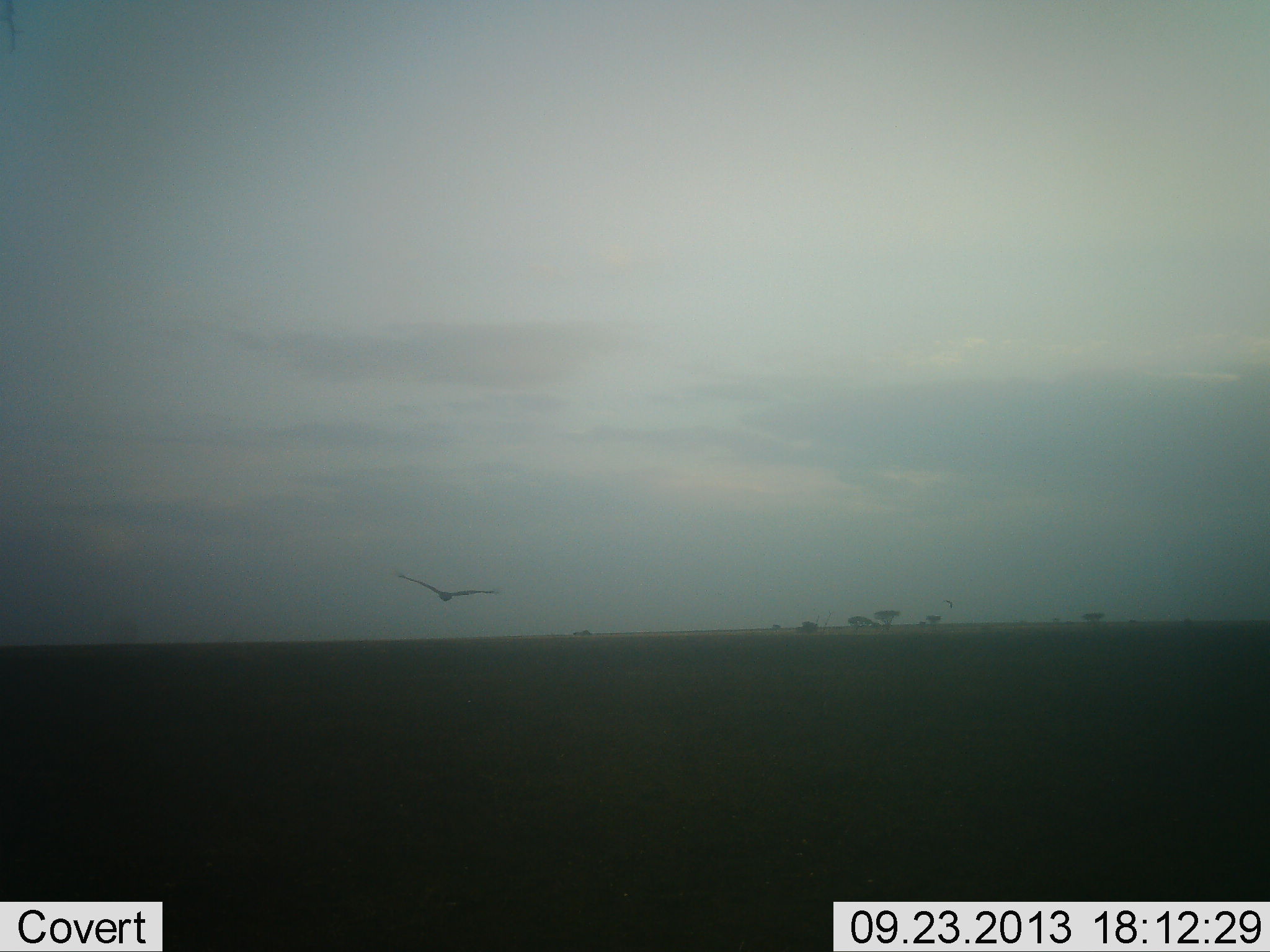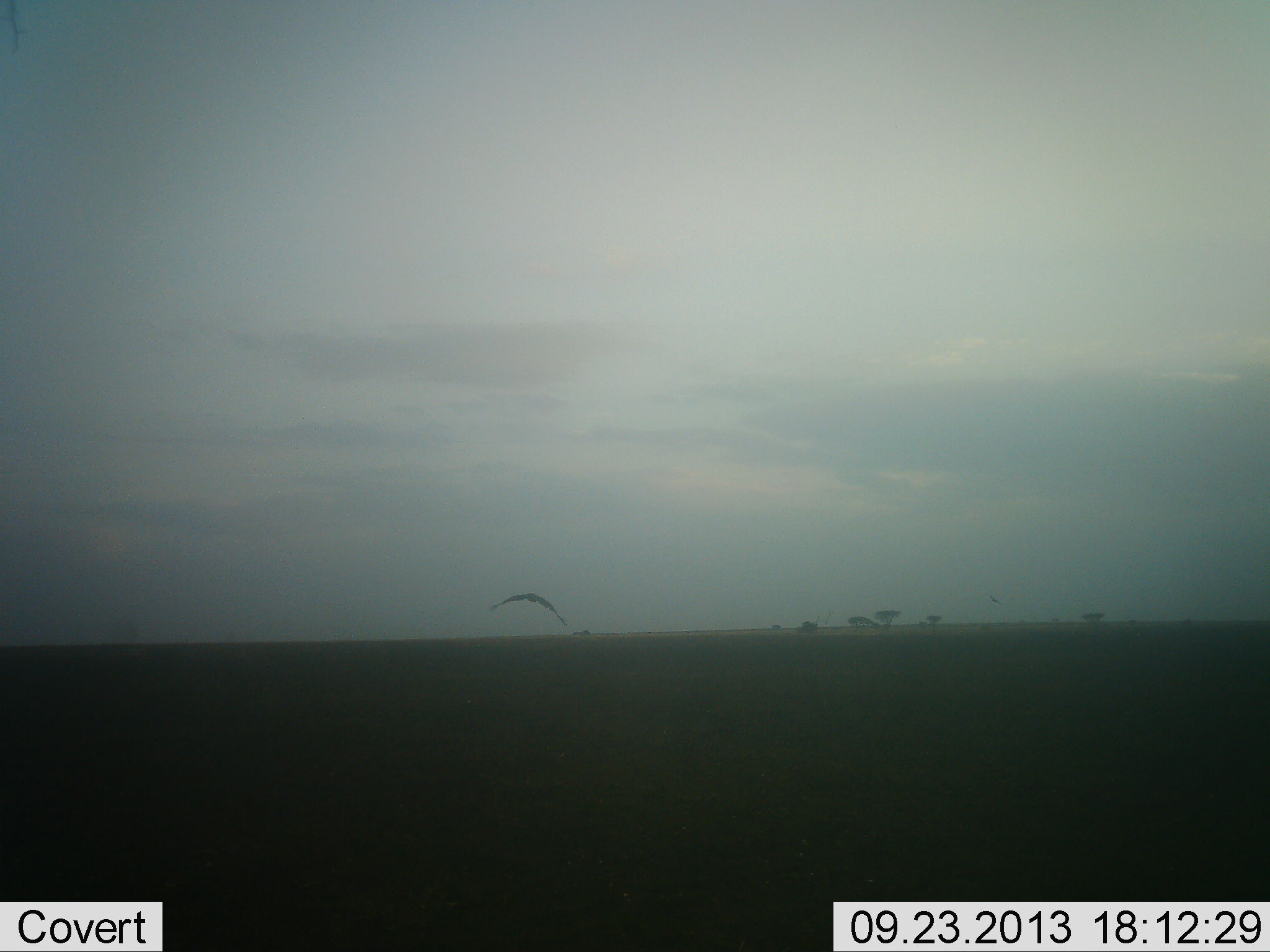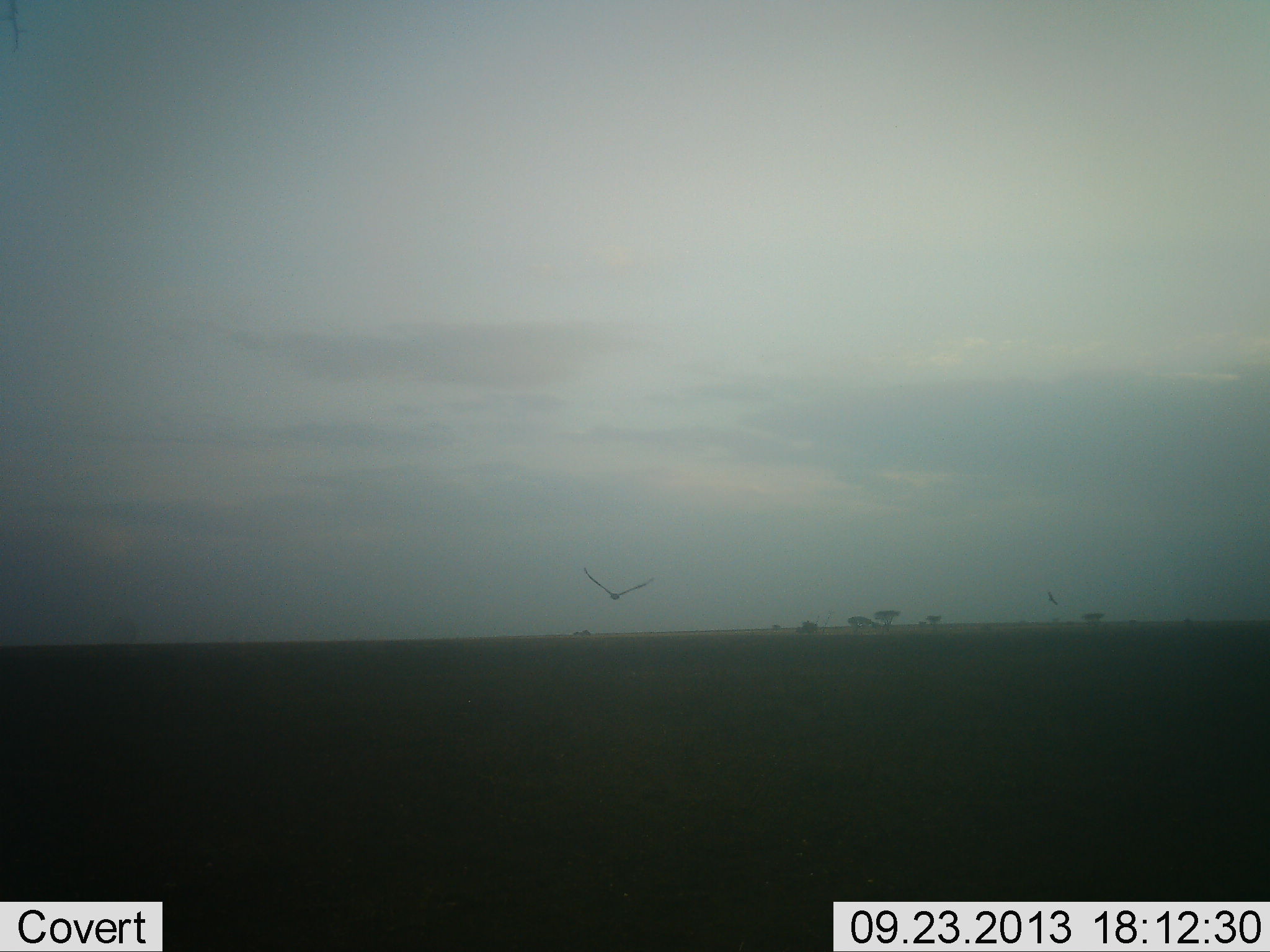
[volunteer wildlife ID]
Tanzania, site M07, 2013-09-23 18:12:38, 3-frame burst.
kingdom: Animalia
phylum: Chordata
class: Aves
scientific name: Aves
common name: bird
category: otherbird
Otherbird (bird) (Aves), count 1. Behavior (volunteer vote fractions): standing 6%, resting 0%, moving 94%, interacting 0%. Young present (vote fraction): 0%. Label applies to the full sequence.